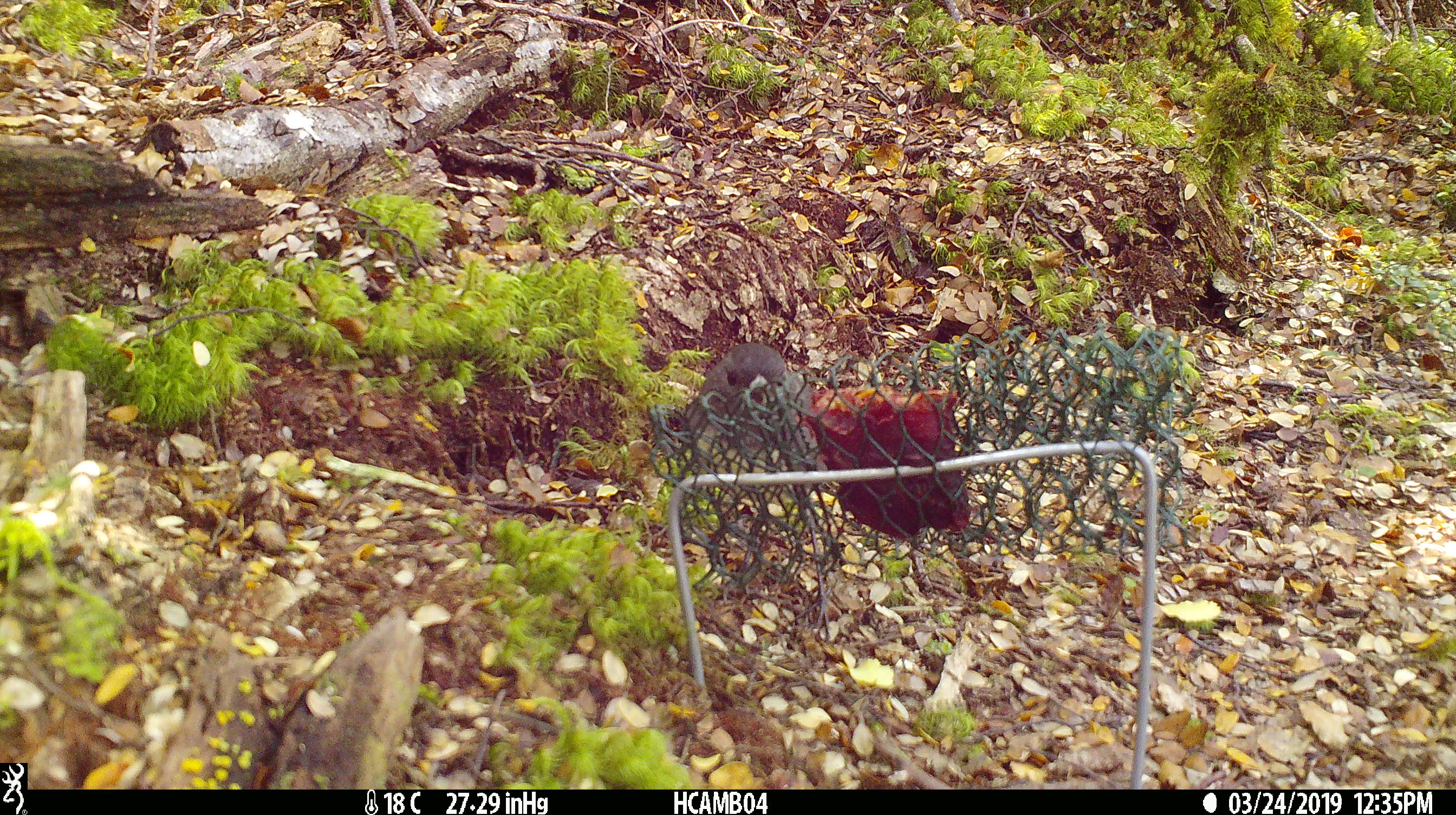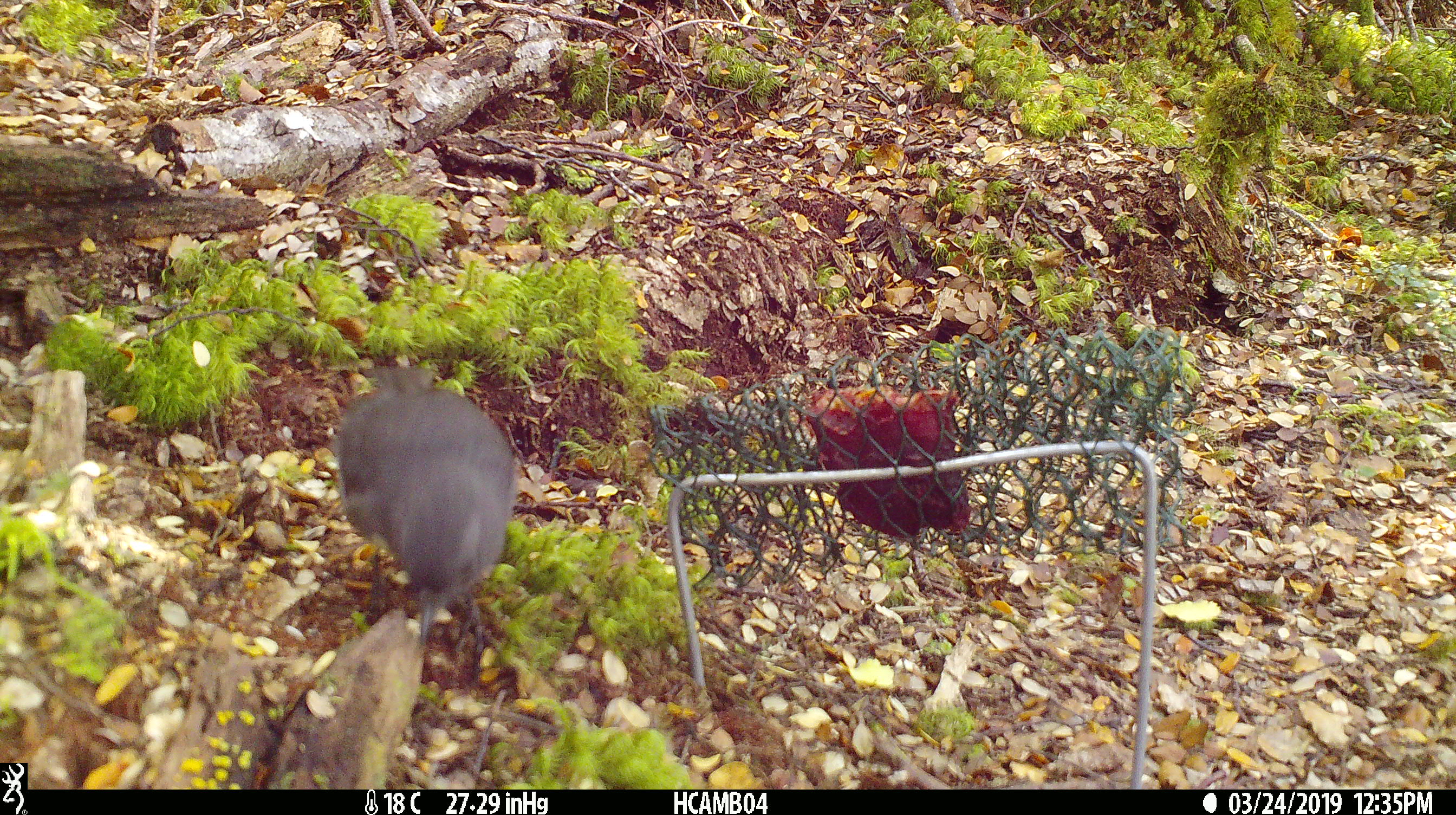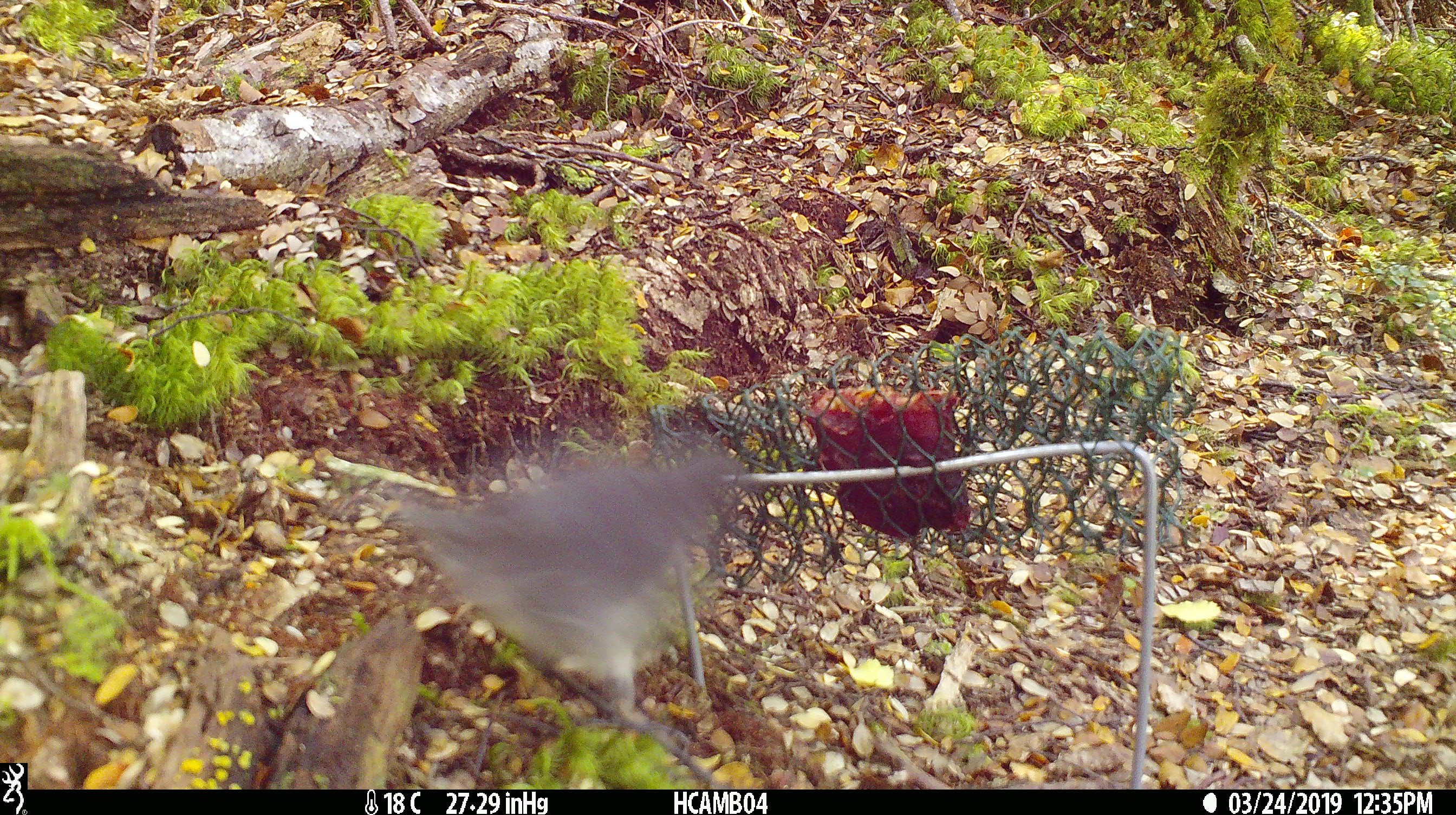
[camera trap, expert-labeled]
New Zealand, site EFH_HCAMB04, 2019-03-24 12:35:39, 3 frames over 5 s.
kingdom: Animalia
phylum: Chordata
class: Aves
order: Passeriformes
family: Petroicidae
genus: Petroica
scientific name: Petroica australis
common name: new zealand robin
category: robin